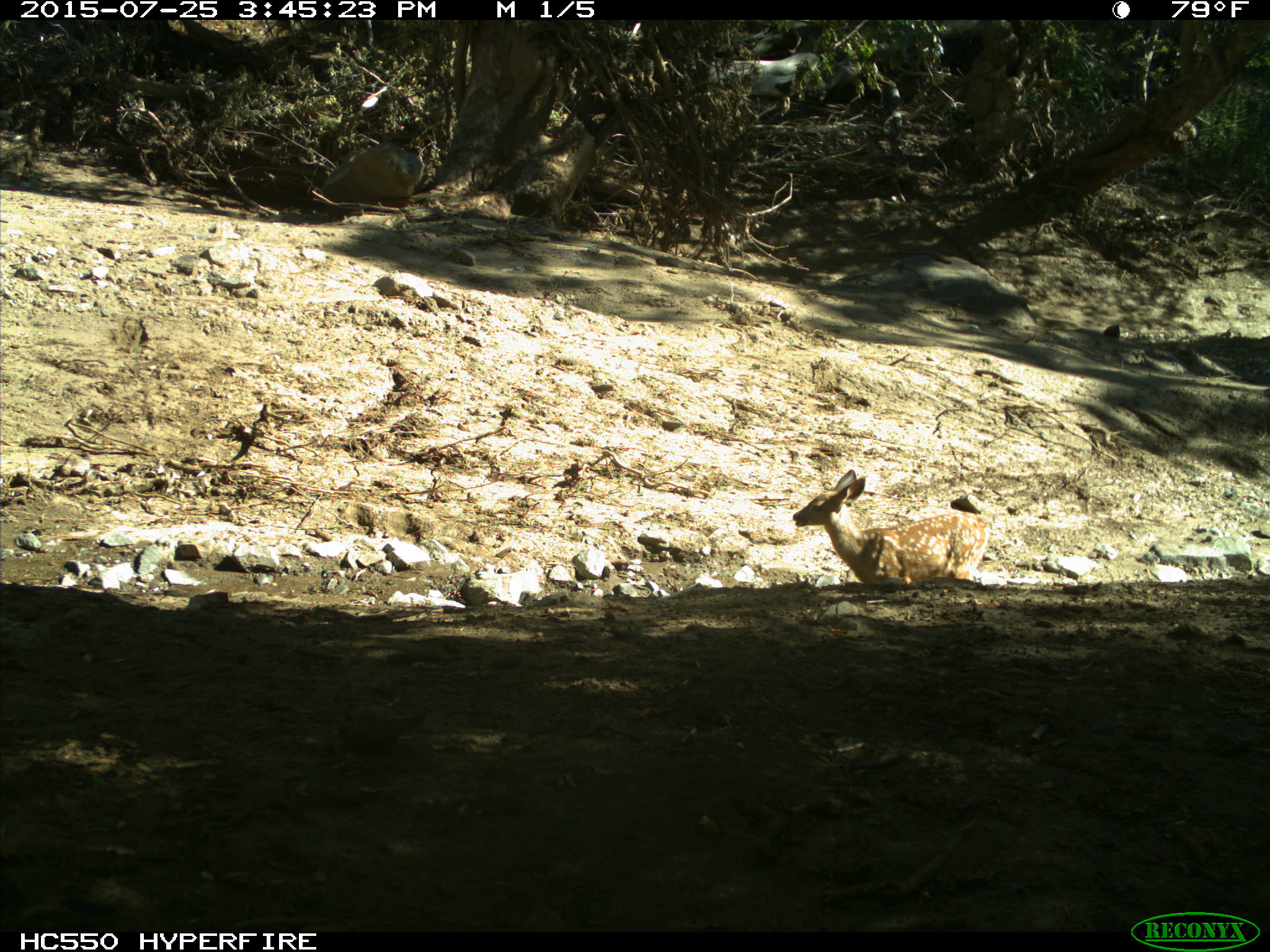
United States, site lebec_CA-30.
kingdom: Animalia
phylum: Chordata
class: Mammalia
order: Artiodactyla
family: Cervidae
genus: Odocoileus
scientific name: Odocoileus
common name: deer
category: unidentified deer